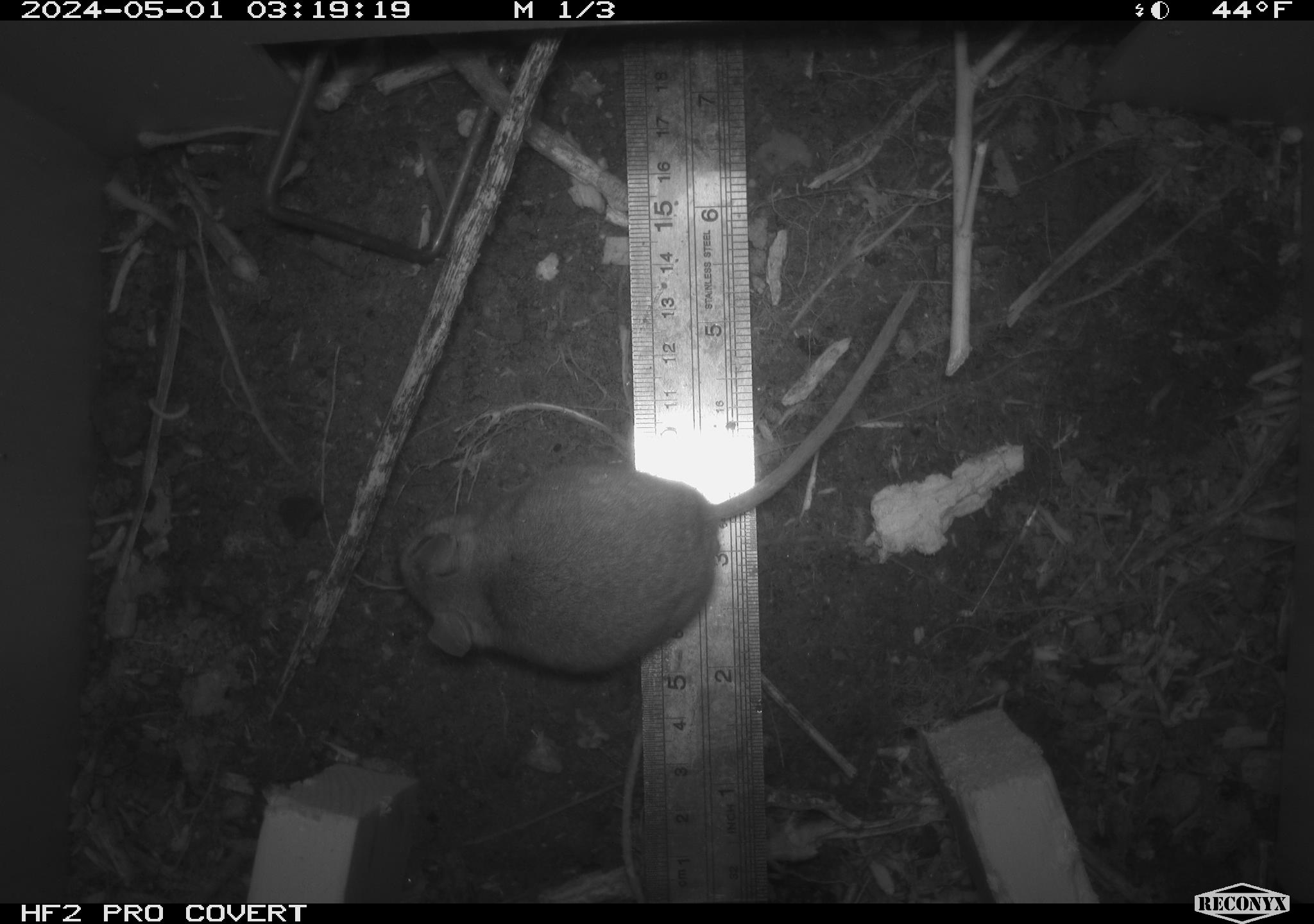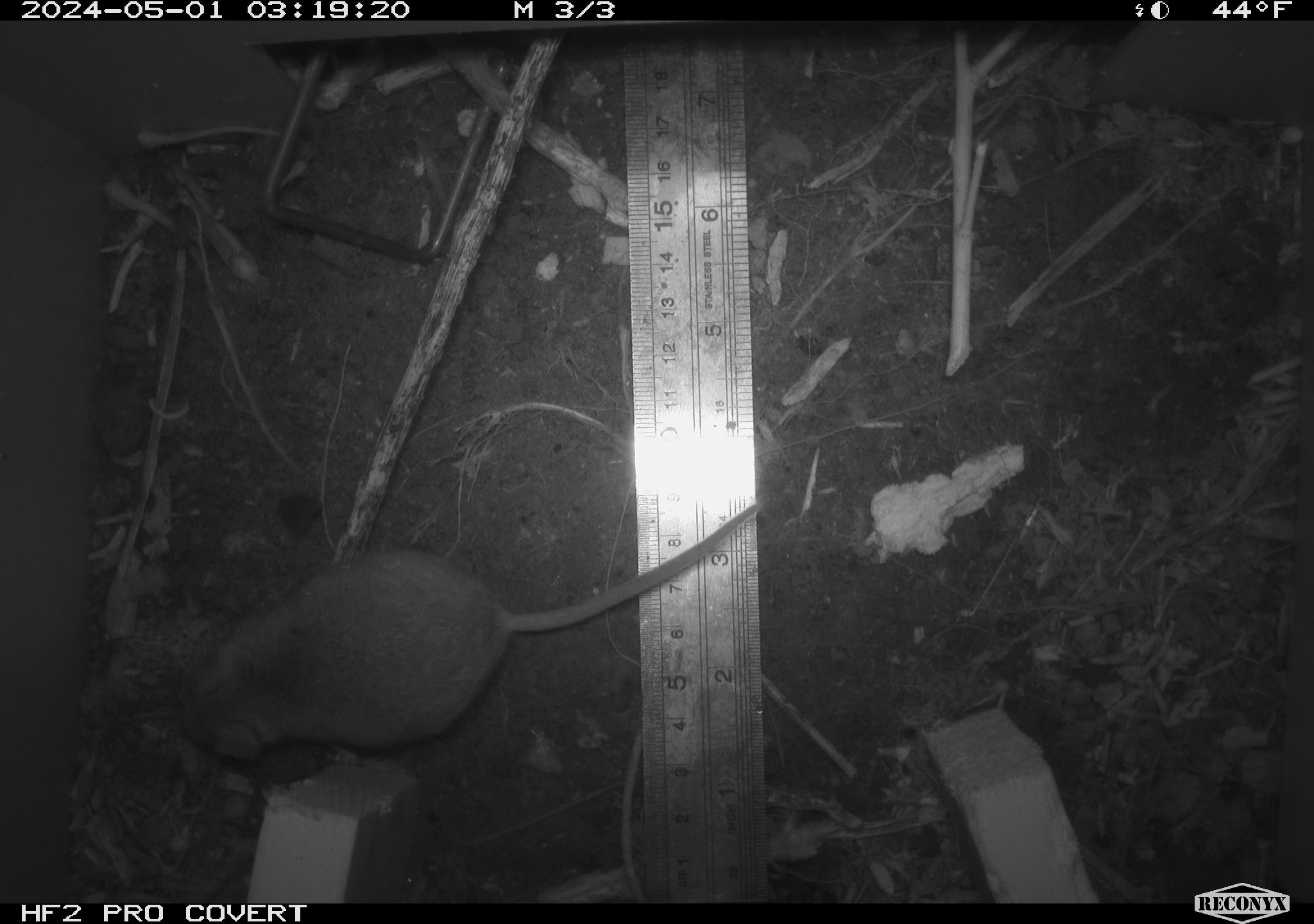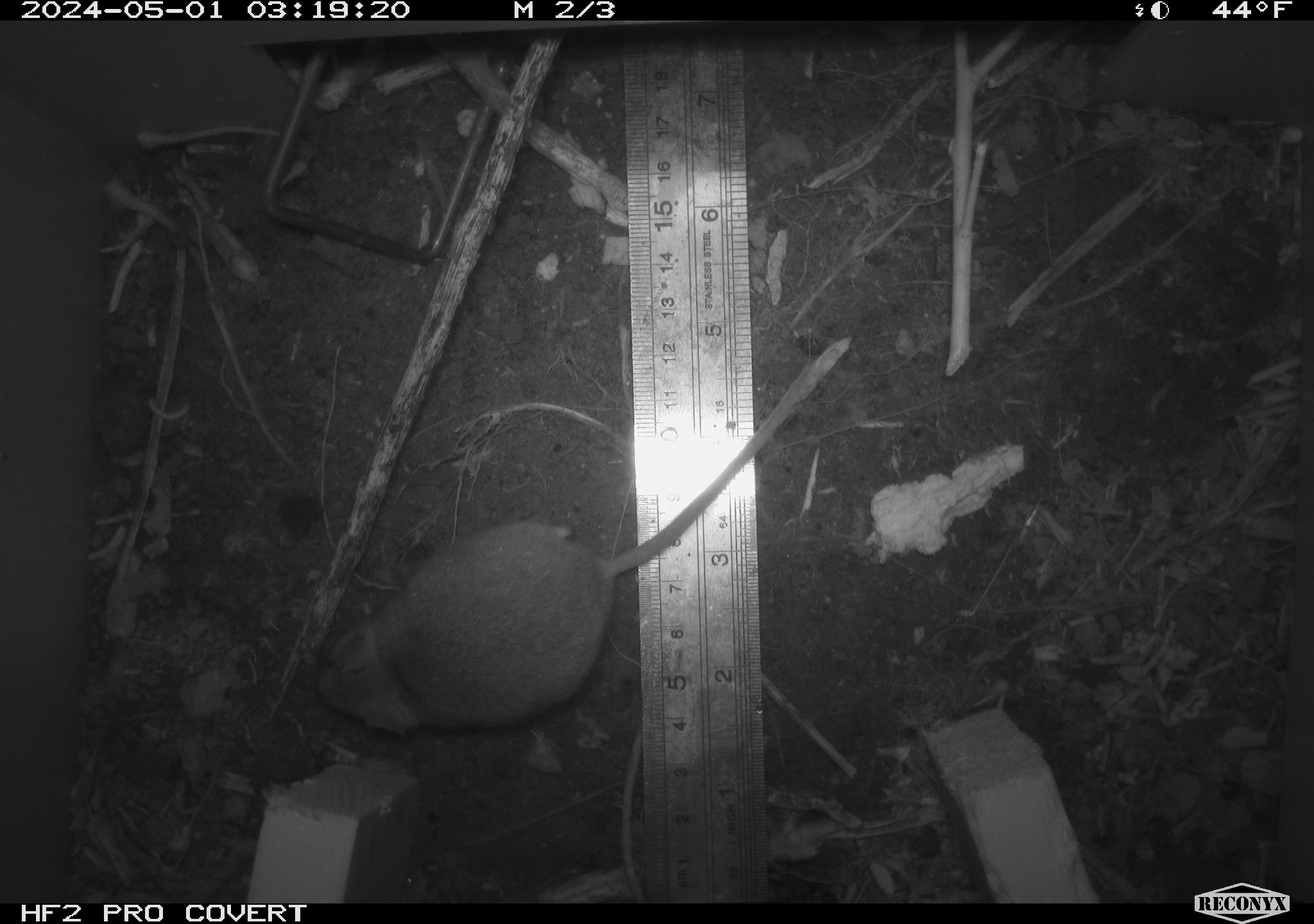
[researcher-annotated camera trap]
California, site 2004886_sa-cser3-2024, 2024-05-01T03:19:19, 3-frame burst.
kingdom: Animalia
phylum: Chordata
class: Mammalia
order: Rodentia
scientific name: Rodentia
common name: rodent